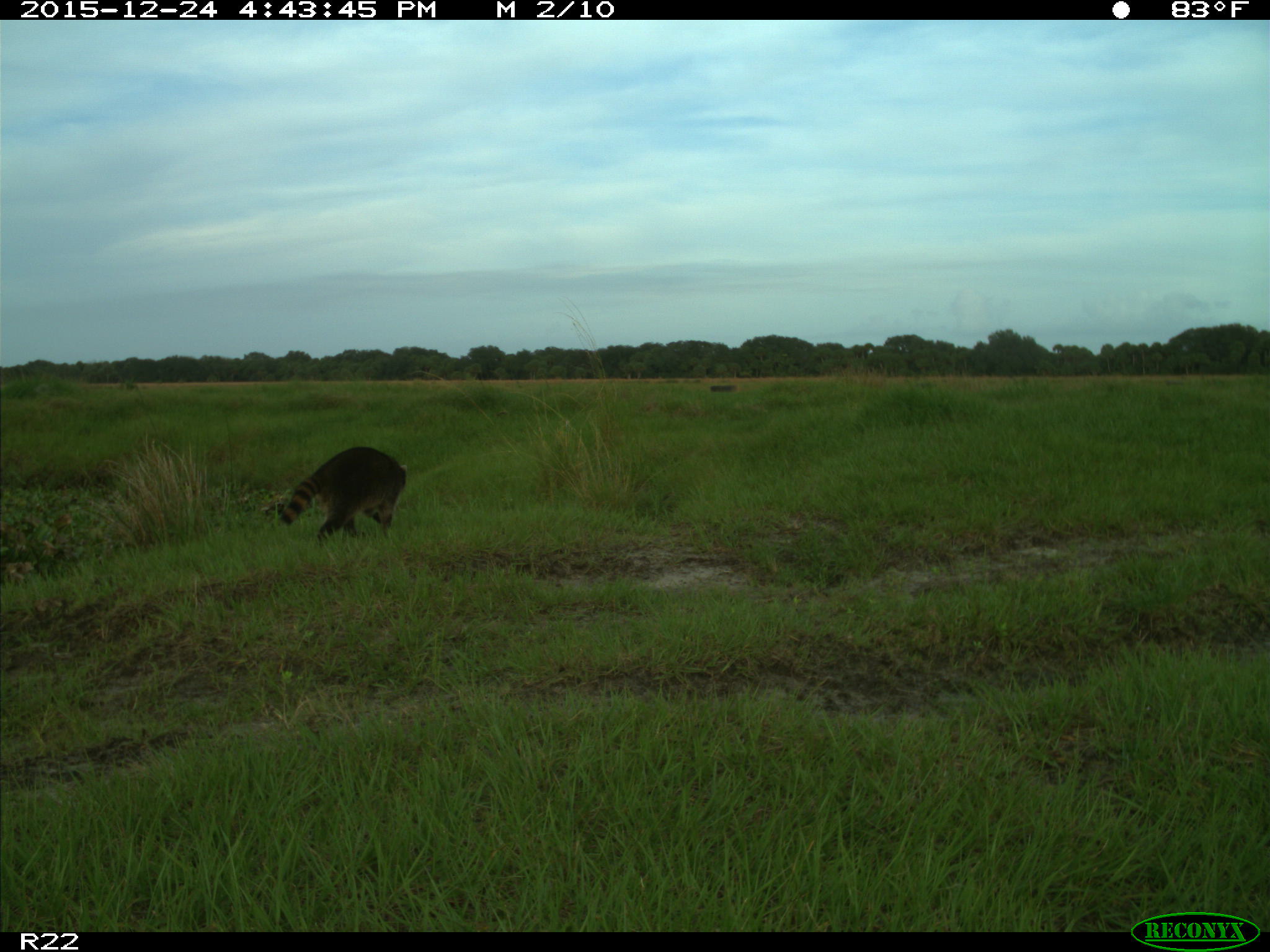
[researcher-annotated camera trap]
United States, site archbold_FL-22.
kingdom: Animalia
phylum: Chordata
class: Mammalia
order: Carnivora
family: Procyonidae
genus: Procyon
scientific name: Procyon lotor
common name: common raccoon